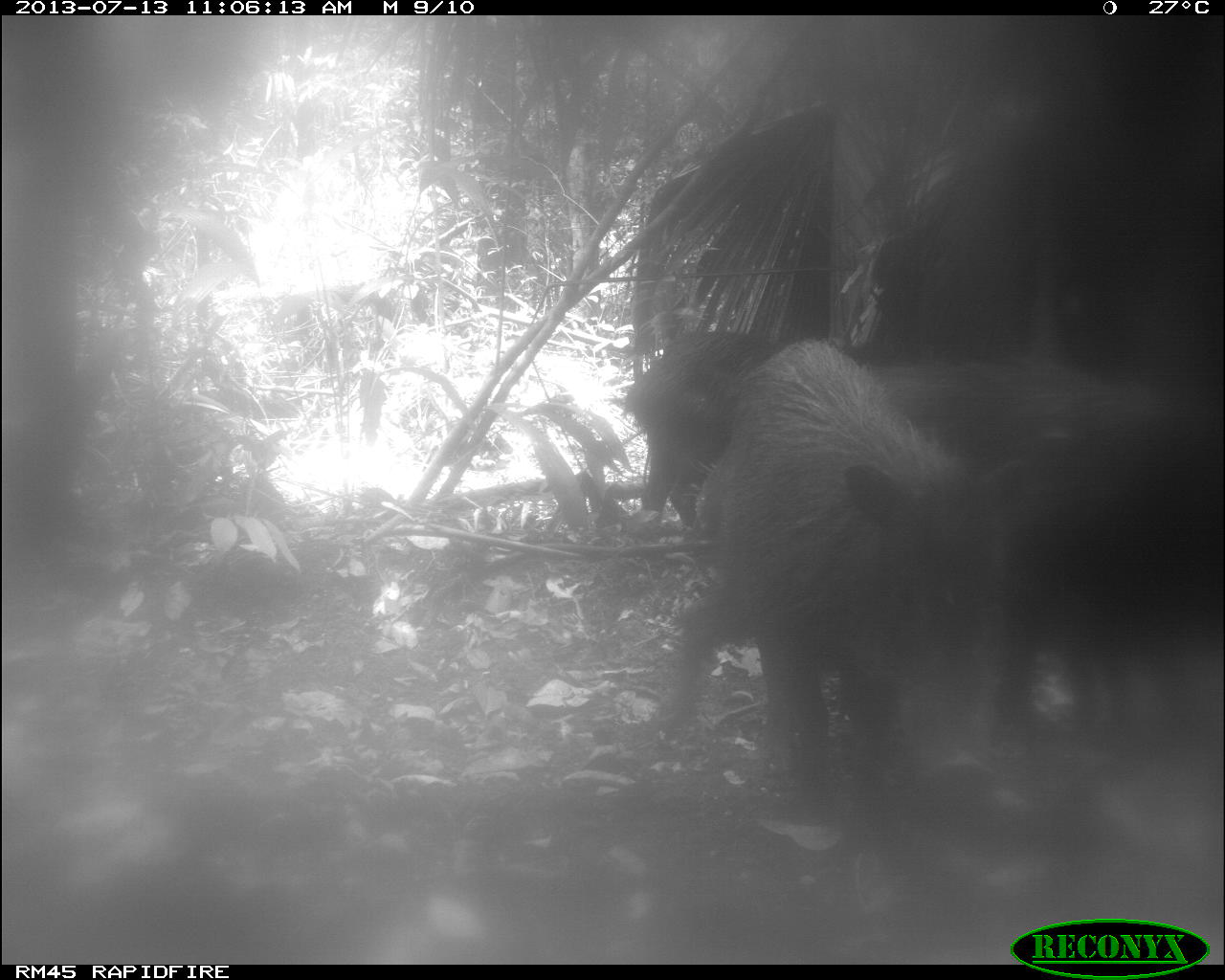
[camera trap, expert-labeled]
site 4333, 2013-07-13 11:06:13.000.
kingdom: Animalia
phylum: Chordata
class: Mammalia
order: Artiodactyla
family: Tayassuidae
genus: Tayassu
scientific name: Tayassu pecari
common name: white-lipped peccary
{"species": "Tayassu pecari (white-lipped peccary)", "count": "4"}